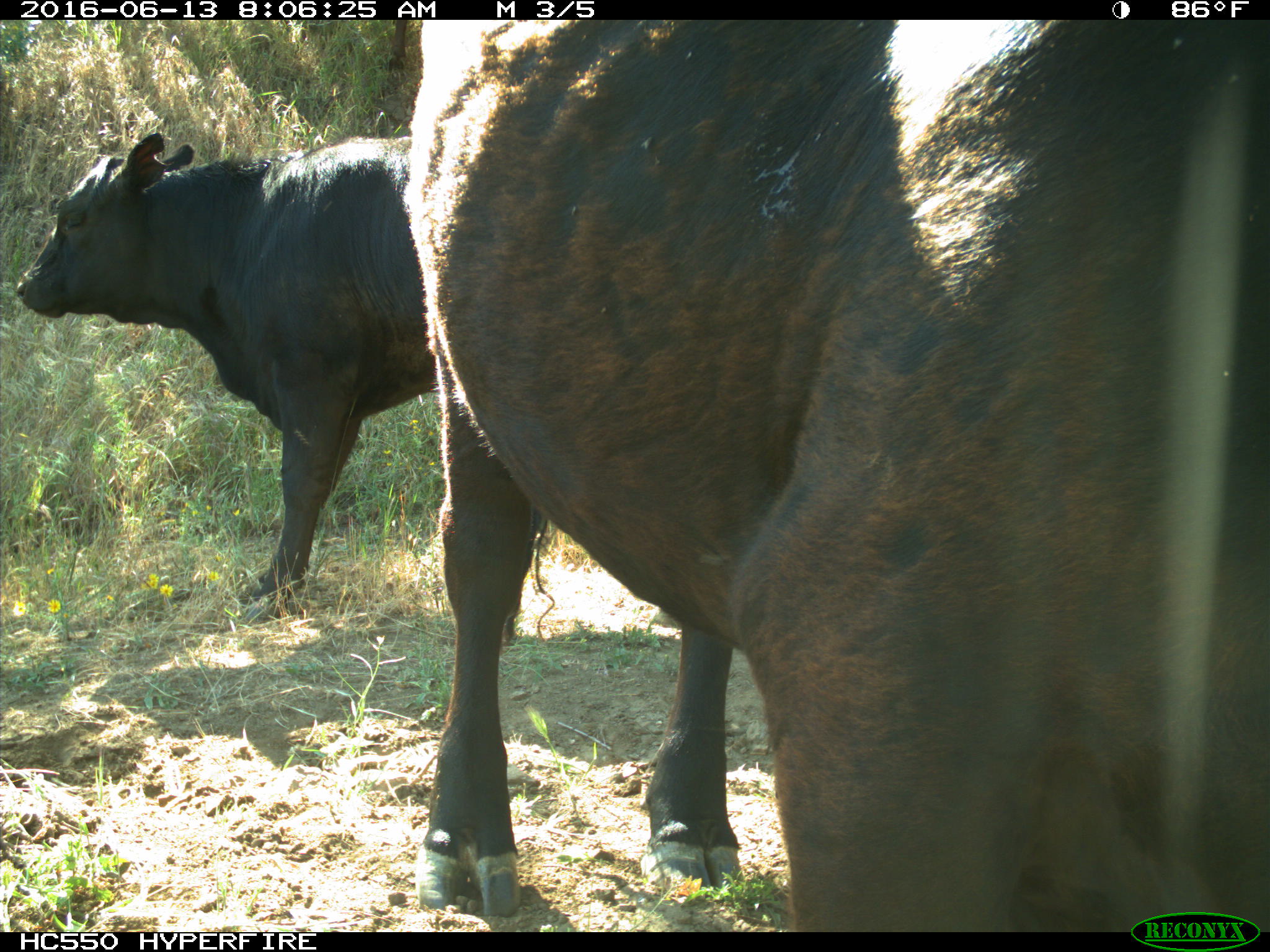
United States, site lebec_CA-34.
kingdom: Animalia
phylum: Chordata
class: Mammalia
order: Artiodactyla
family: Bovidae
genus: Bos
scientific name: Bos taurus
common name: domestic cow